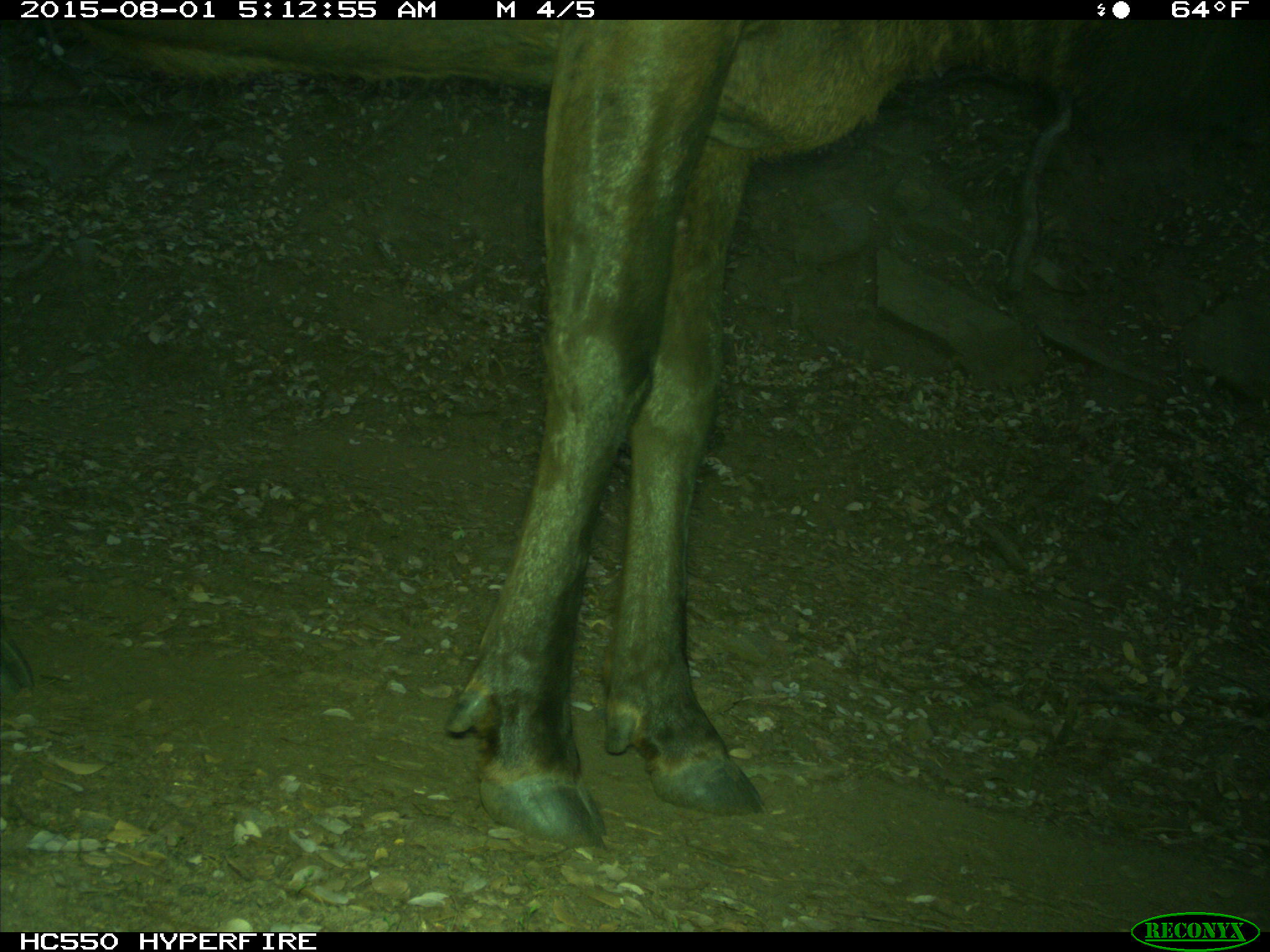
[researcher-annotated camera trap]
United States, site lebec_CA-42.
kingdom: Animalia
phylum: Chordata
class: Mammalia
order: Artiodactyla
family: Cervidae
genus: Cervus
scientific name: Cervus canadensis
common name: elk